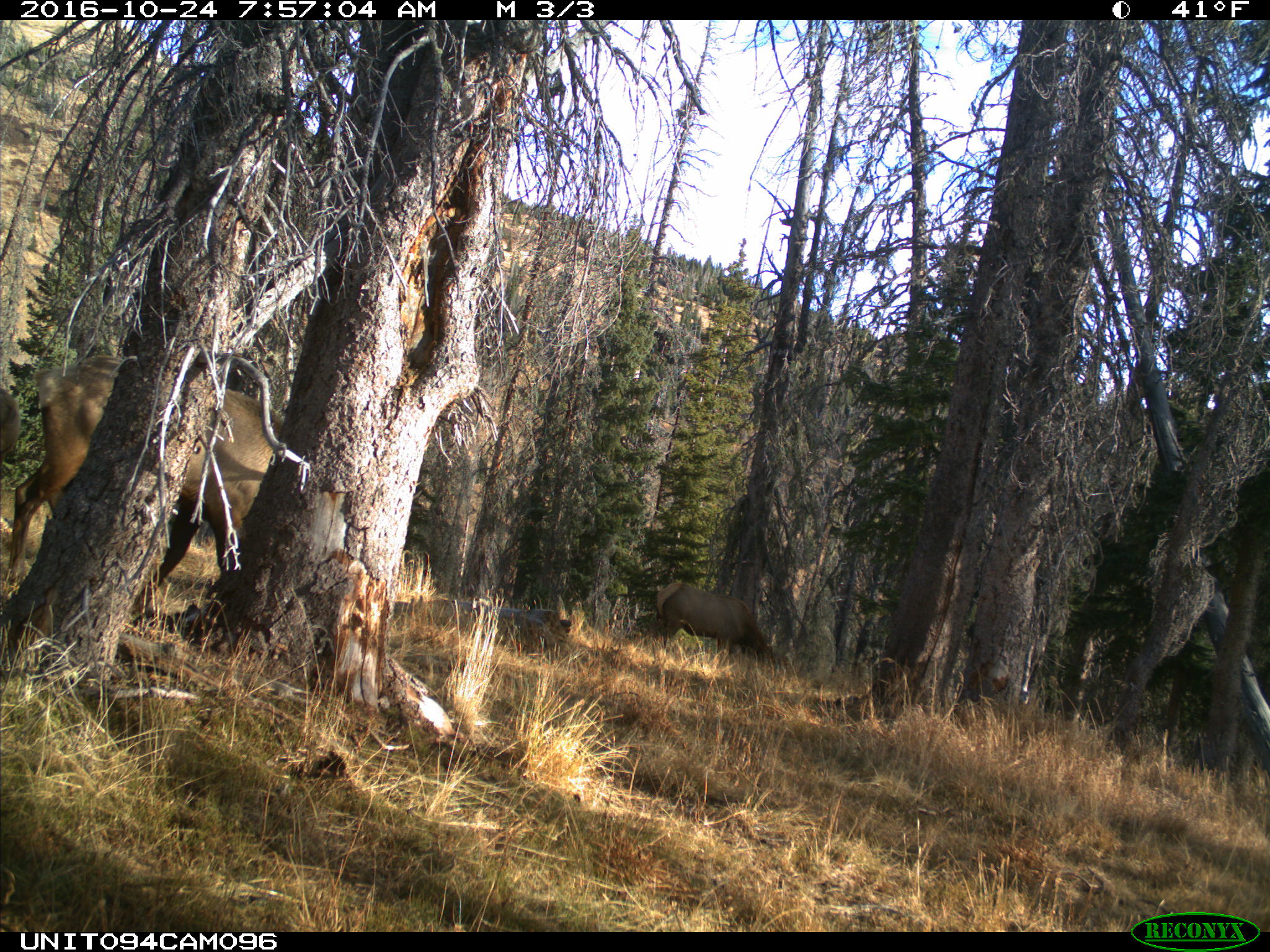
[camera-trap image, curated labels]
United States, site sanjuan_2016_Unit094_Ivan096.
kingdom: Animalia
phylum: Chordata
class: Mammalia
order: Artiodactyla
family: Cervidae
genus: Cervus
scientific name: Cervus elaphus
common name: red deer